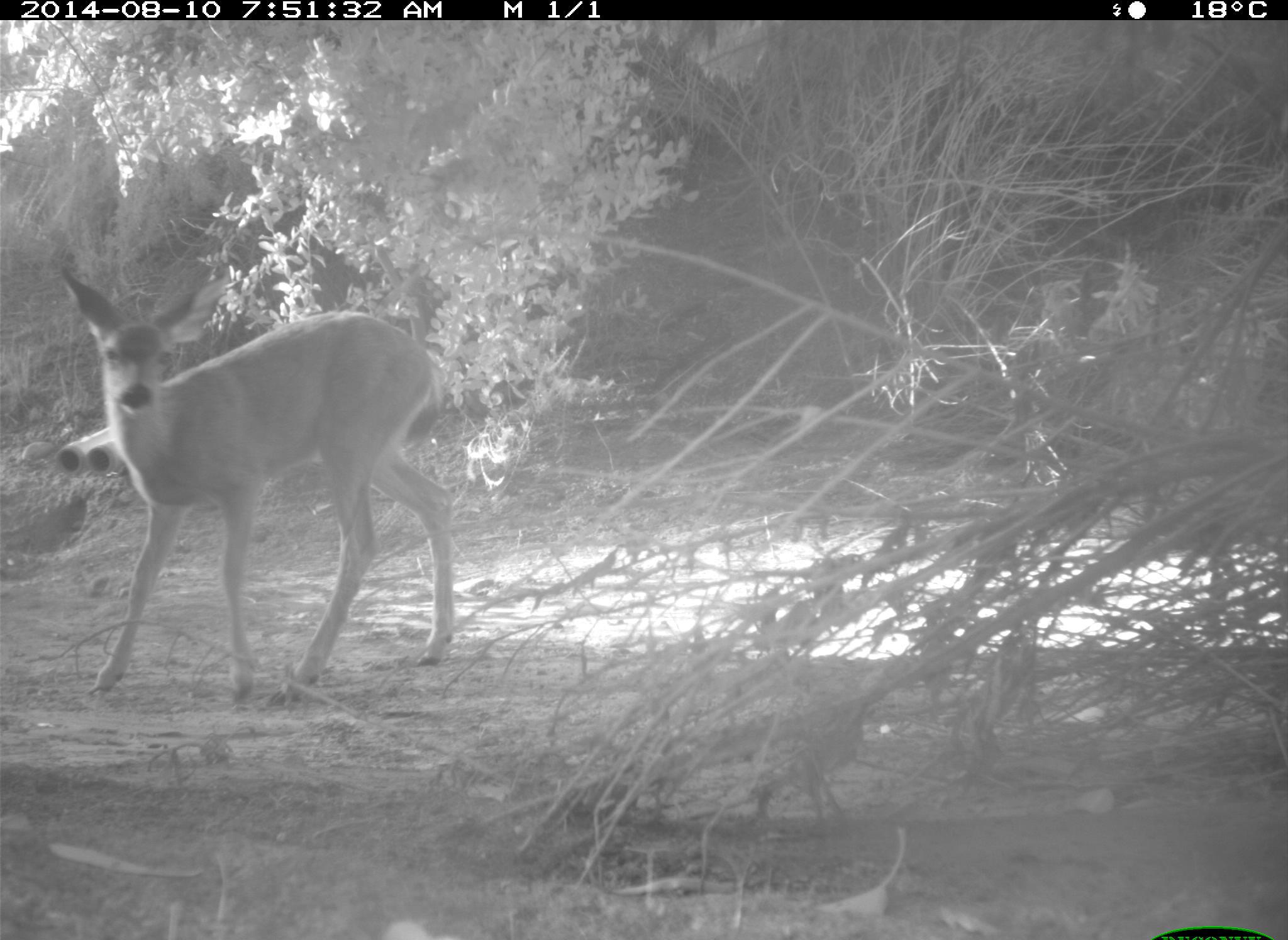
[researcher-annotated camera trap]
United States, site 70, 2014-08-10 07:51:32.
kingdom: Animalia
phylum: Chordata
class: Mammalia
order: Artiodactyla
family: Cervidae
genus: Odocoileus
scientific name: Odocoileus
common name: deer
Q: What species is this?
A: Deer (Odocoileus).